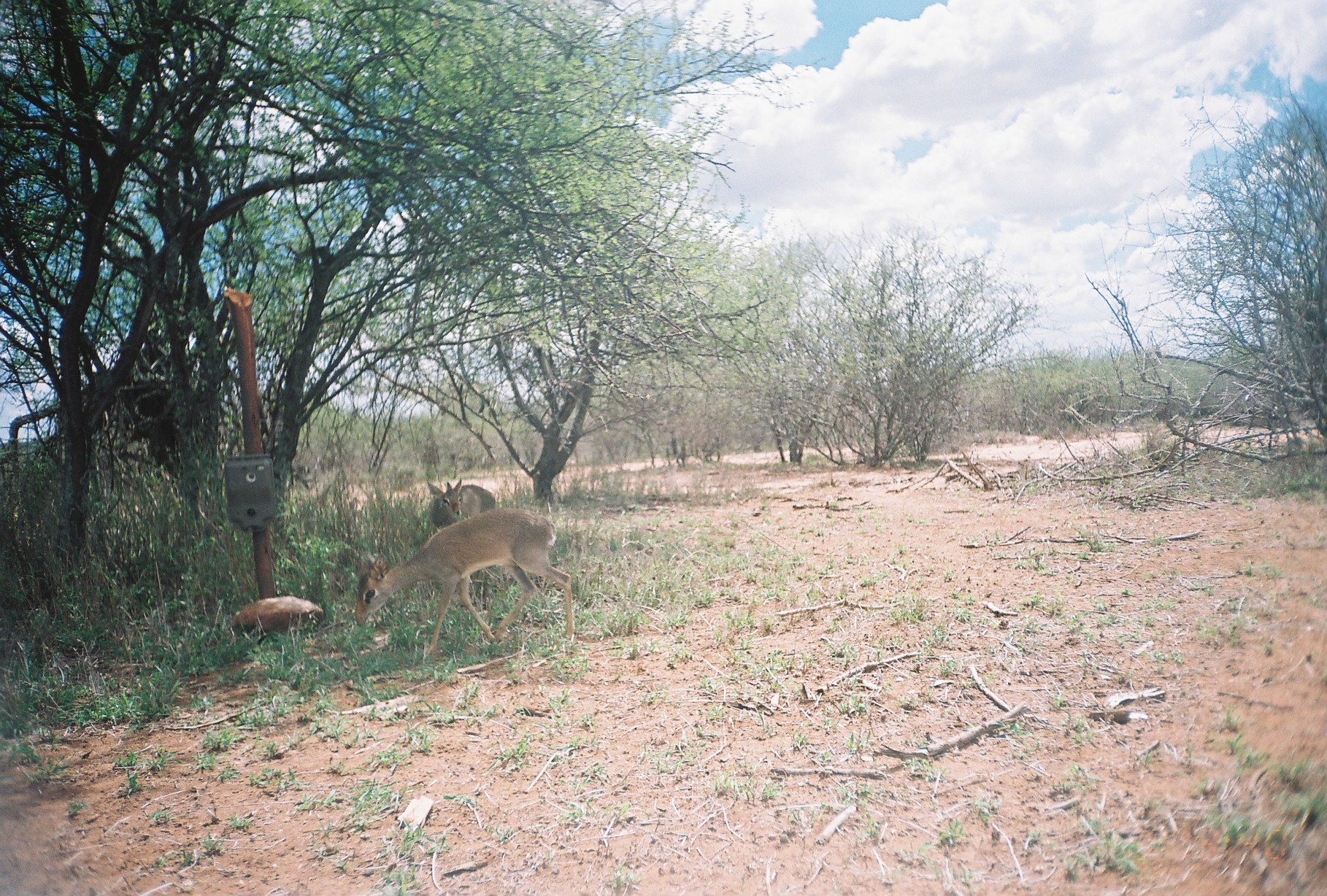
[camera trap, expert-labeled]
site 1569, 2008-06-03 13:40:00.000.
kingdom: Animalia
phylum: Chordata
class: Mammalia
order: Artiodactyla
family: Bovidae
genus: Madoqua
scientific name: Madoqua guentheri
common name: günther's dik-dik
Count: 2.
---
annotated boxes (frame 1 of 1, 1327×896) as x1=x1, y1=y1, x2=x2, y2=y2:
madoqua guentheri: x1=355, y1=506, x2=574, y2=654; x1=427, y1=479, x2=496, y2=533